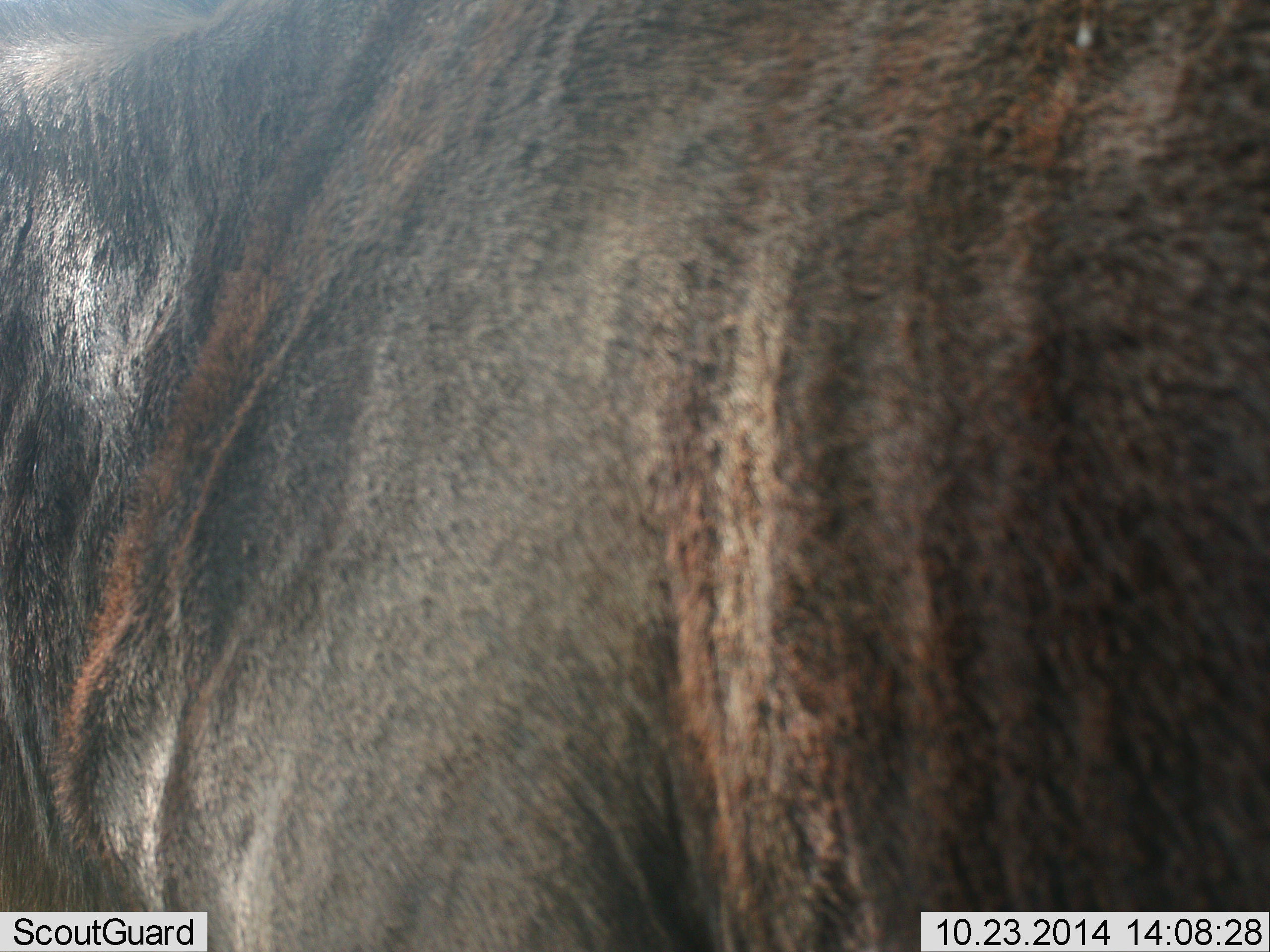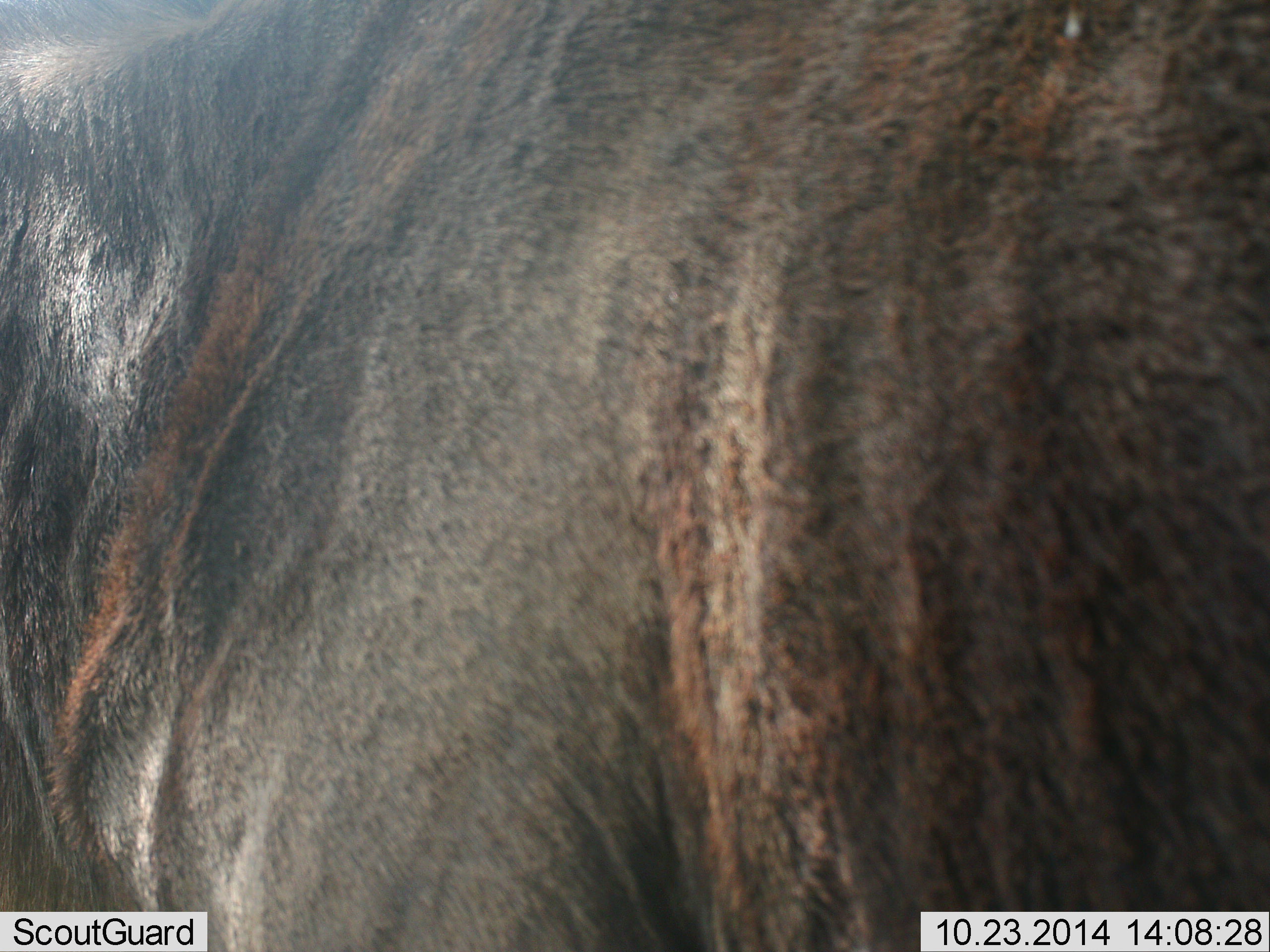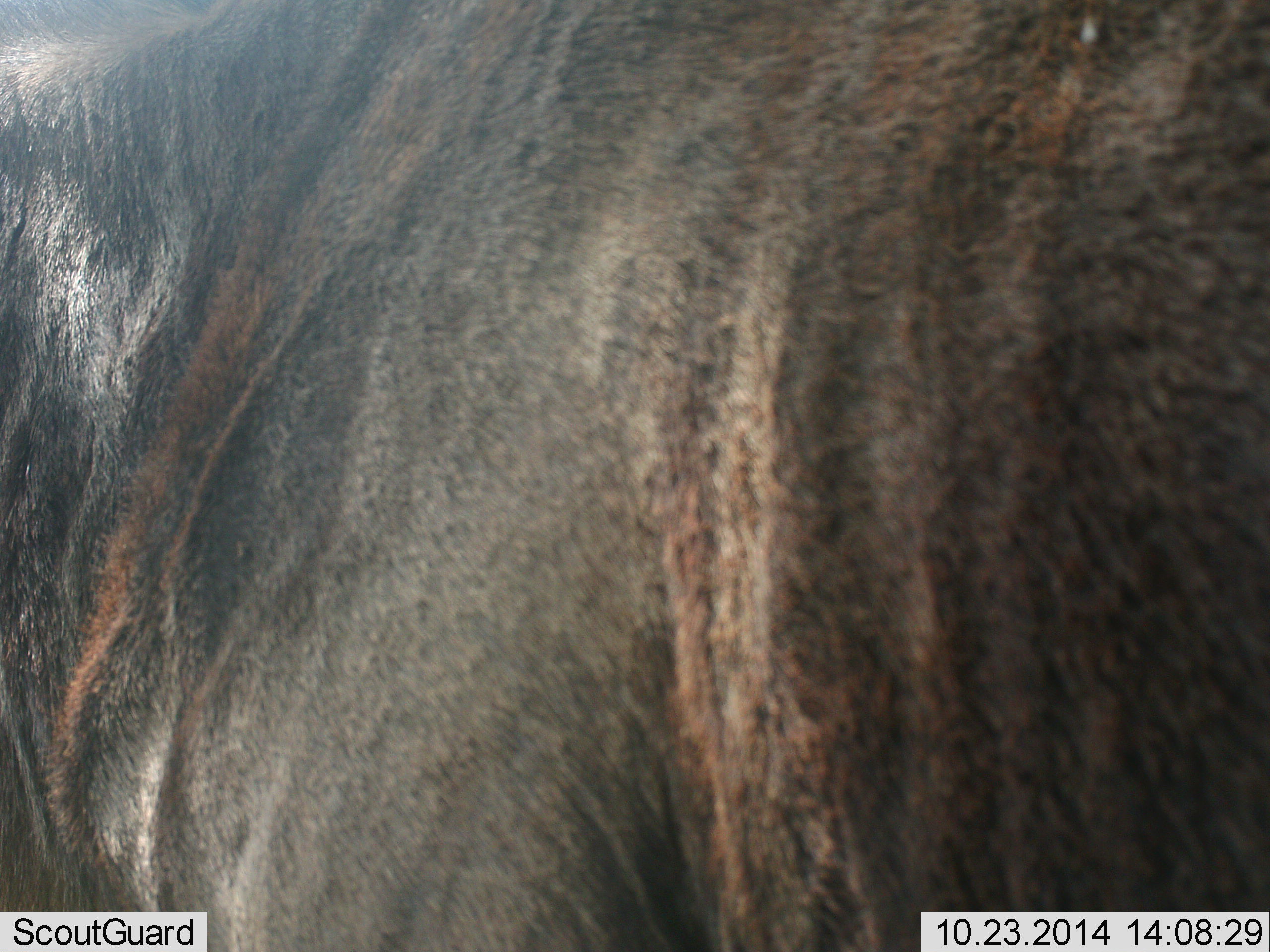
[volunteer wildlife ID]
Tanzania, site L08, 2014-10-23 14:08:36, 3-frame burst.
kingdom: Animalia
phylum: Chordata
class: Mammalia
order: Artiodactyla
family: Bovidae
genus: Connochaetes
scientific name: Connochaetes taurinus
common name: blue wildebeest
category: wildebeest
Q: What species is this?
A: Wildebeest (blue wildebeest) (Connochaetes taurinus).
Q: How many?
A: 1.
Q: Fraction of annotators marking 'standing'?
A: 100%.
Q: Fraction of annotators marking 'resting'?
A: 0%.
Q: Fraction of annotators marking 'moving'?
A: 0%.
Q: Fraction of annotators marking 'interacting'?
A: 0%.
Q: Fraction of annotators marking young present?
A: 0%.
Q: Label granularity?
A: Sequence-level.